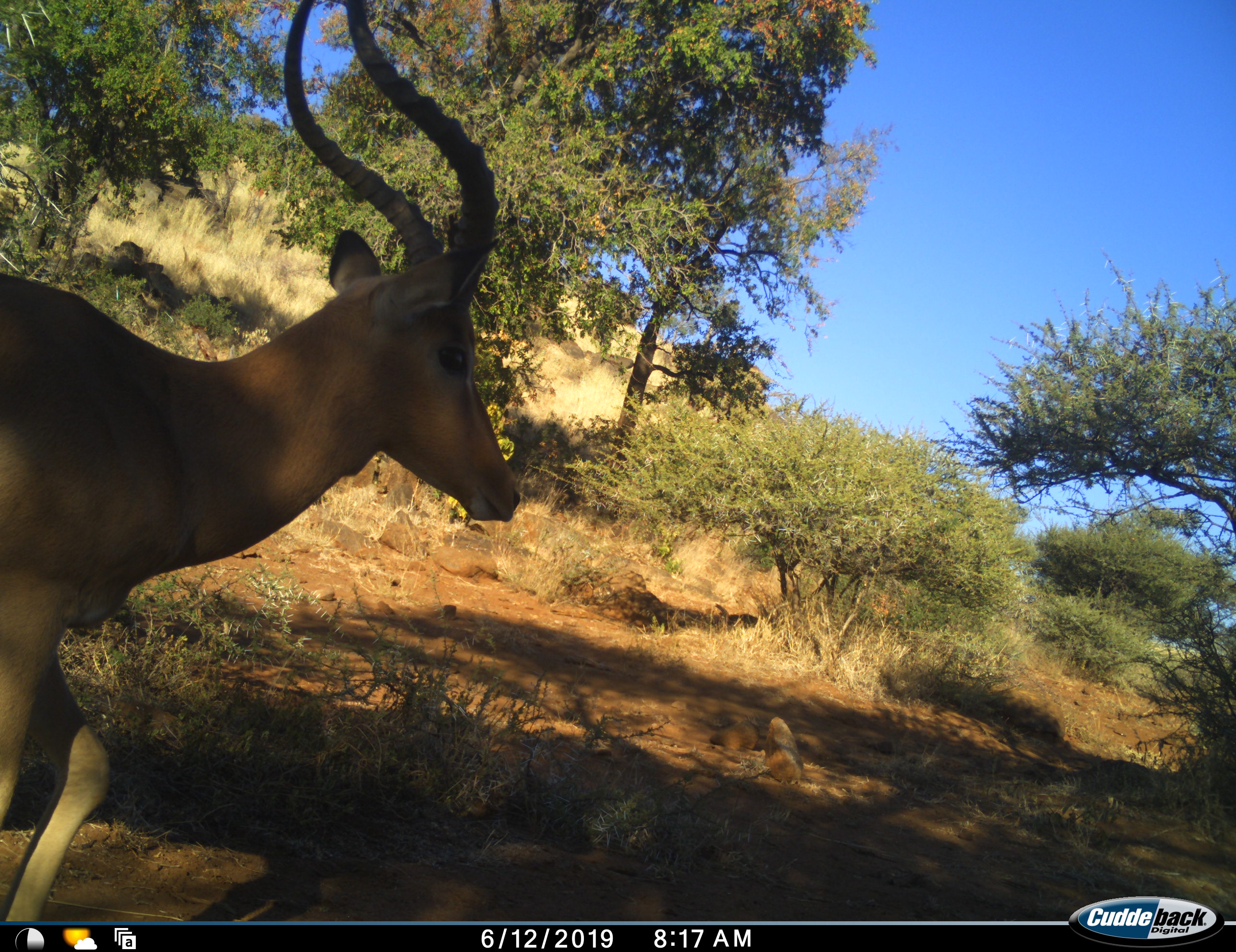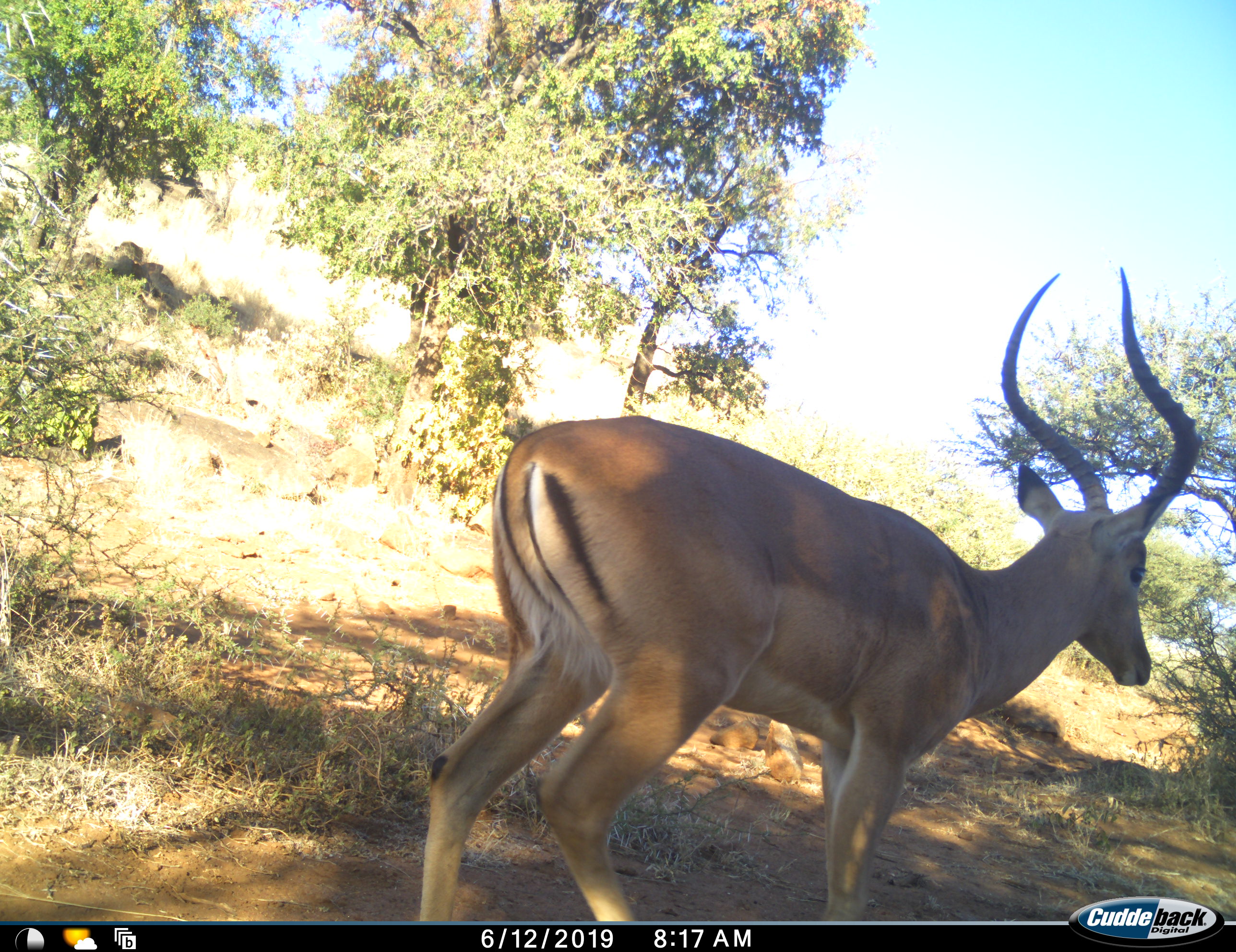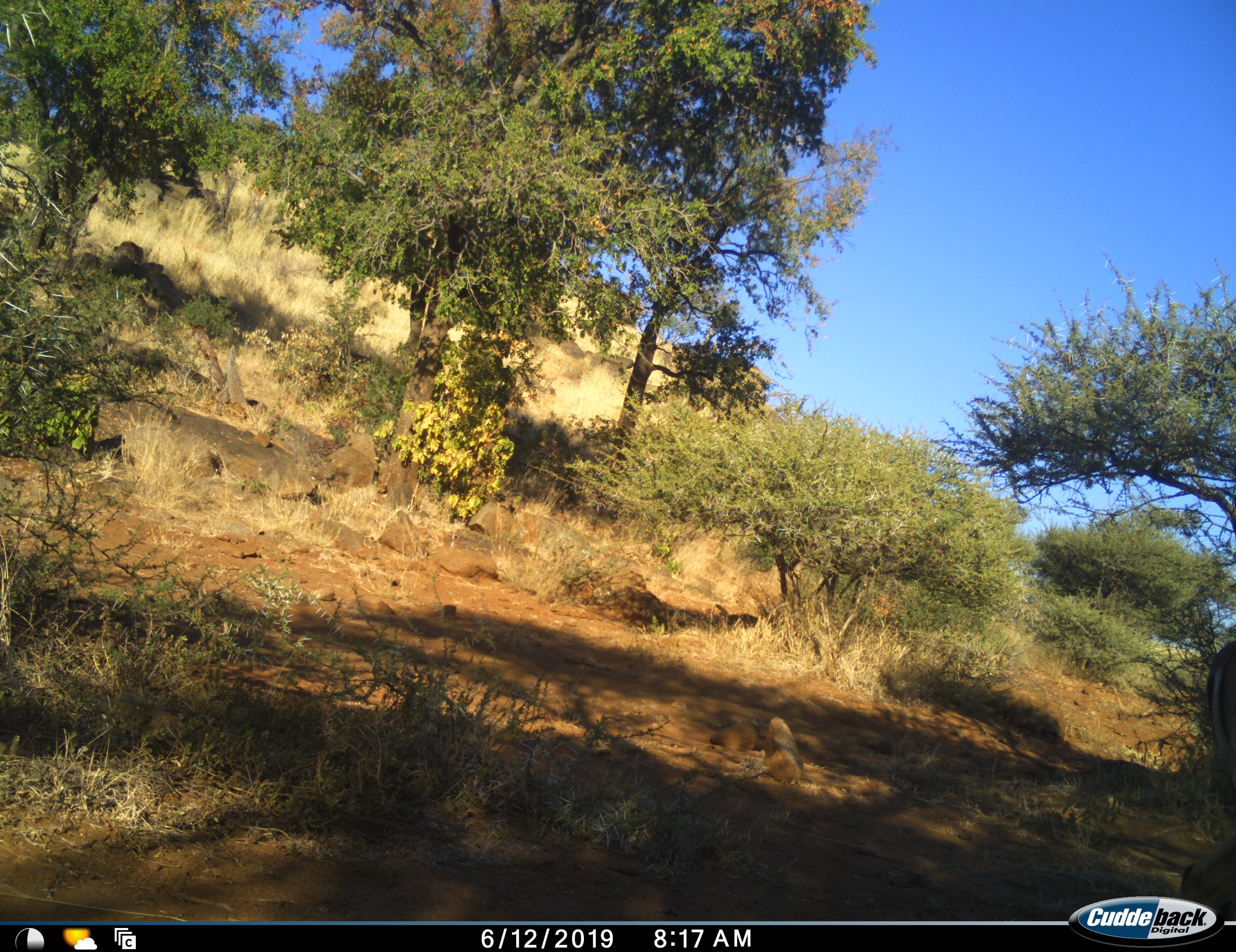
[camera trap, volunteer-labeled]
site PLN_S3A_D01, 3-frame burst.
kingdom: Animalia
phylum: Chordata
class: Mammalia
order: Artiodactyla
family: Bovidae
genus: Aepyceros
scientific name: Aepyceros melampus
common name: impala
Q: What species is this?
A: Impala (Aepyceros melampus).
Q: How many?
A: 1.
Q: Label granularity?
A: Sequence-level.